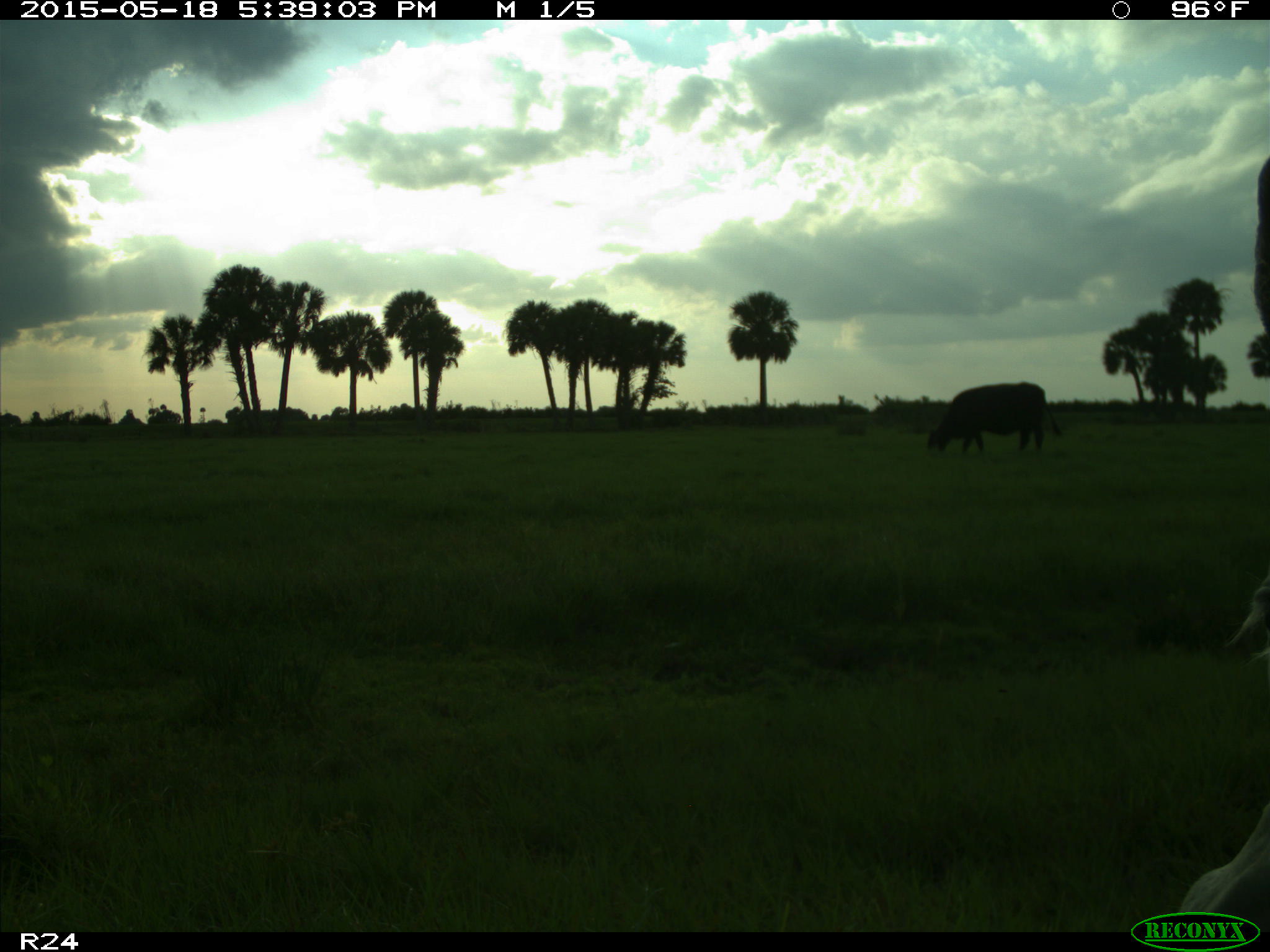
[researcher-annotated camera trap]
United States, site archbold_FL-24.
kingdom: Animalia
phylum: Chordata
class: Mammalia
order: Artiodactyla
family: Bovidae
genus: Bos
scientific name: Bos taurus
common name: domestic cow